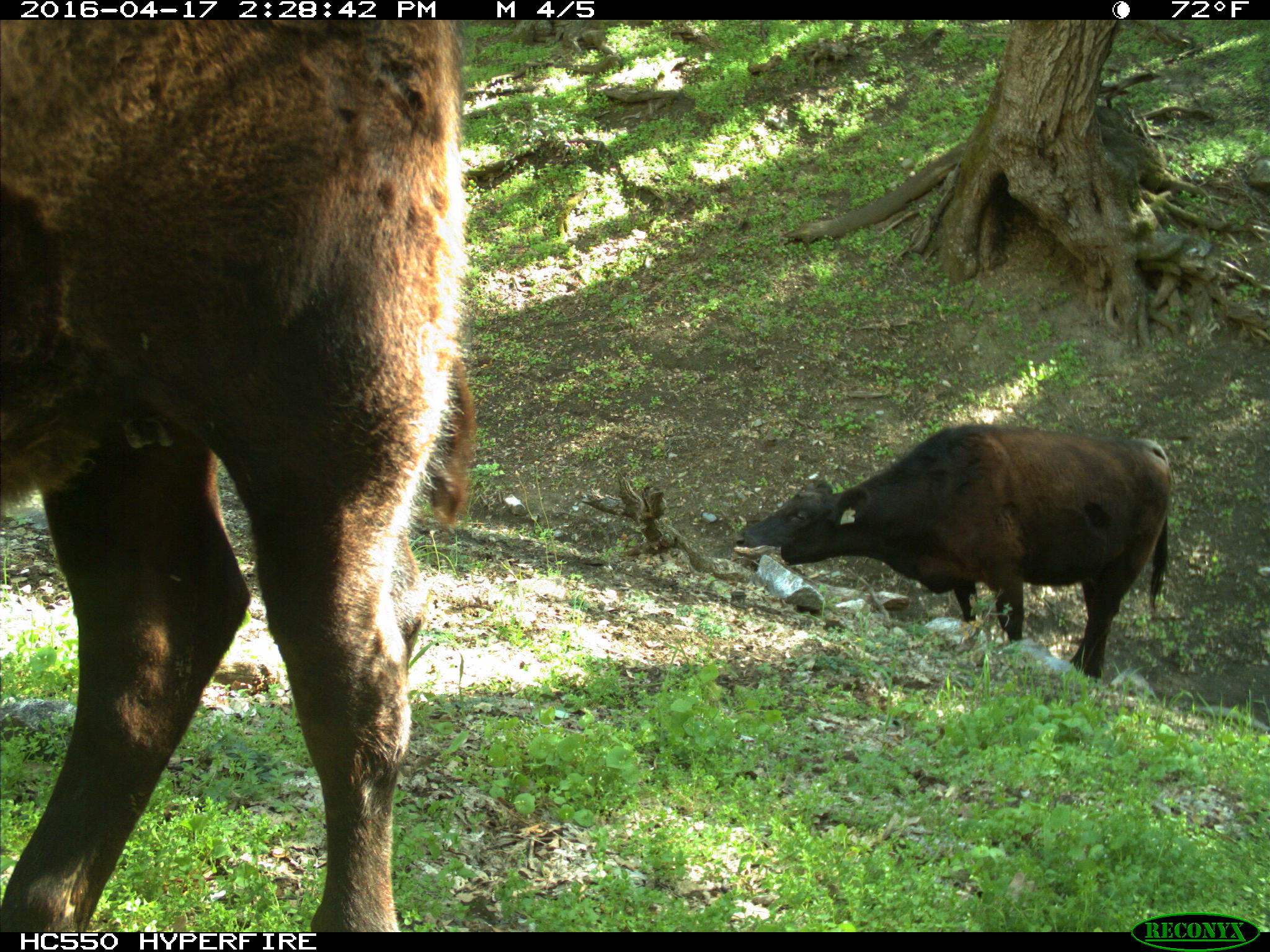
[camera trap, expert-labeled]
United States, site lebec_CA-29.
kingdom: Animalia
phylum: Chordata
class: Mammalia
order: Artiodactyla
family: Bovidae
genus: Bos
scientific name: Bos taurus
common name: domestic cow